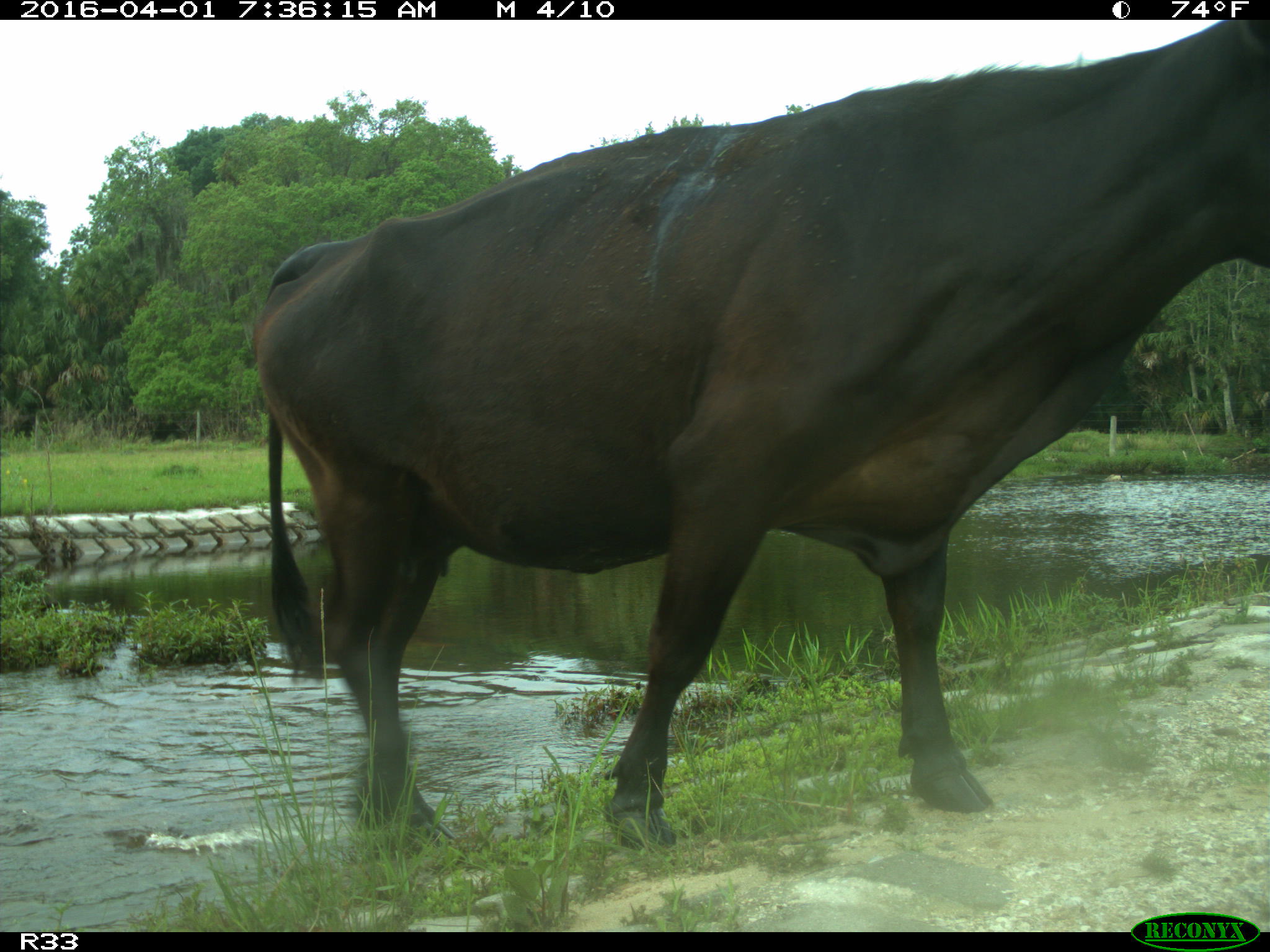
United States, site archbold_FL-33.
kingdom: Animalia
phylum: Chordata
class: Mammalia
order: Artiodactyla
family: Bovidae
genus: Bos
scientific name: Bos taurus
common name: domestic cow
Bos taurus (domestic cow).